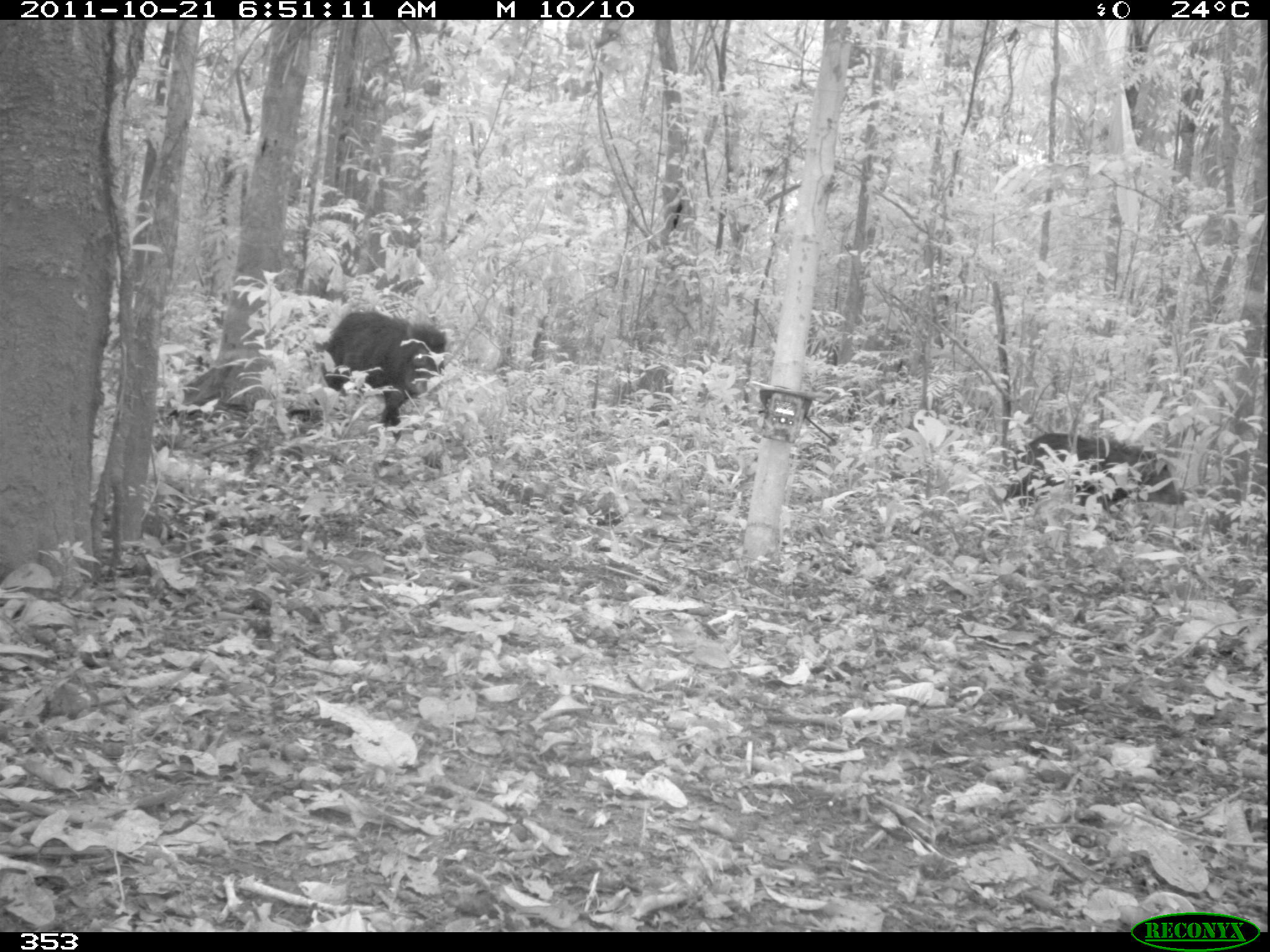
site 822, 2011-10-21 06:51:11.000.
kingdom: Animalia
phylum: Chordata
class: Mammalia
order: Artiodactyla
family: Tayassuidae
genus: Tayassu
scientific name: Tayassu pecari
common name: white-lipped peccary